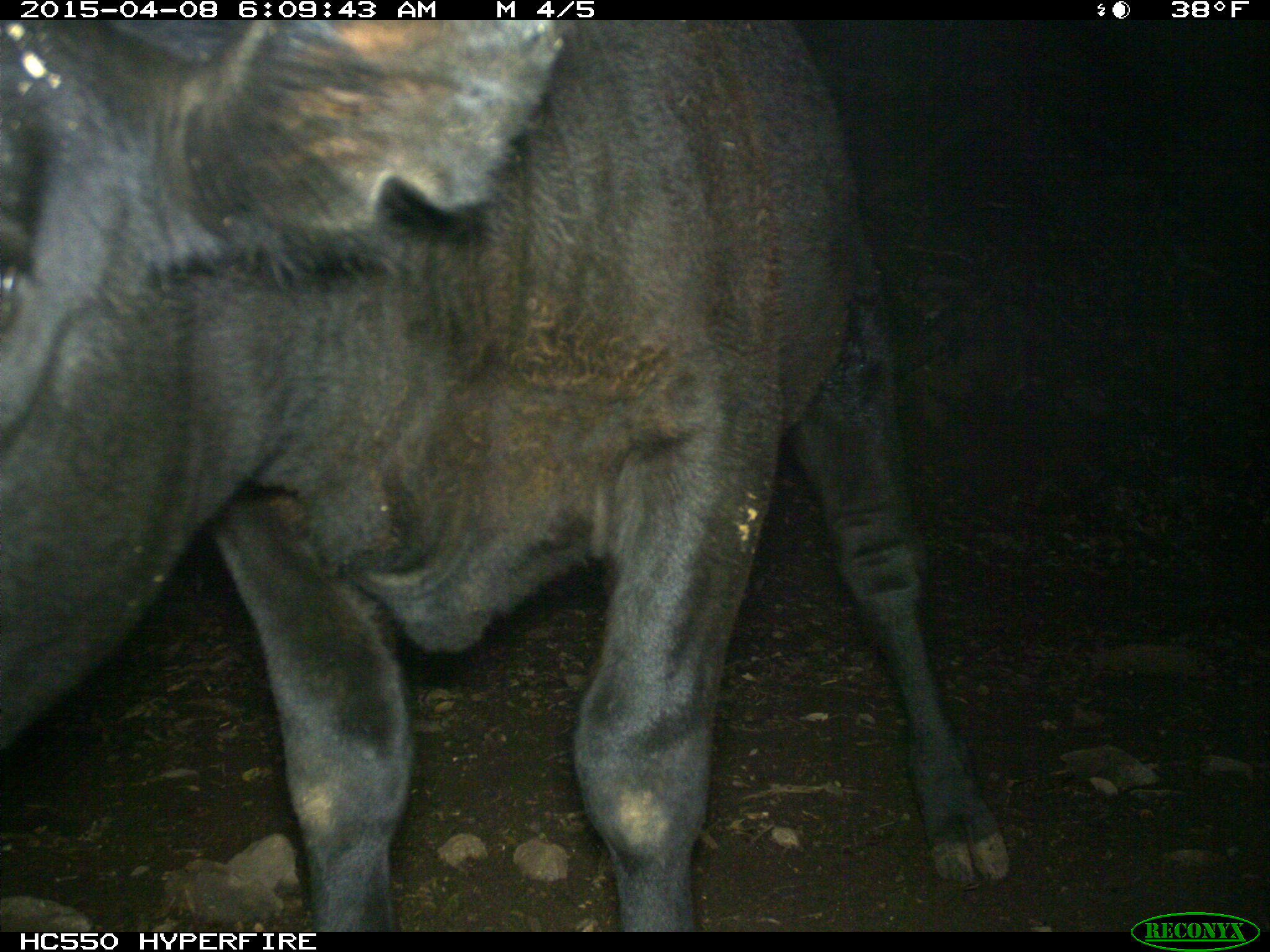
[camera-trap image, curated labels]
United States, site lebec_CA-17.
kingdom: Animalia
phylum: Chordata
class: Mammalia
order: Artiodactyla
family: Bovidae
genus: Bos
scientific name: Bos taurus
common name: domestic cow